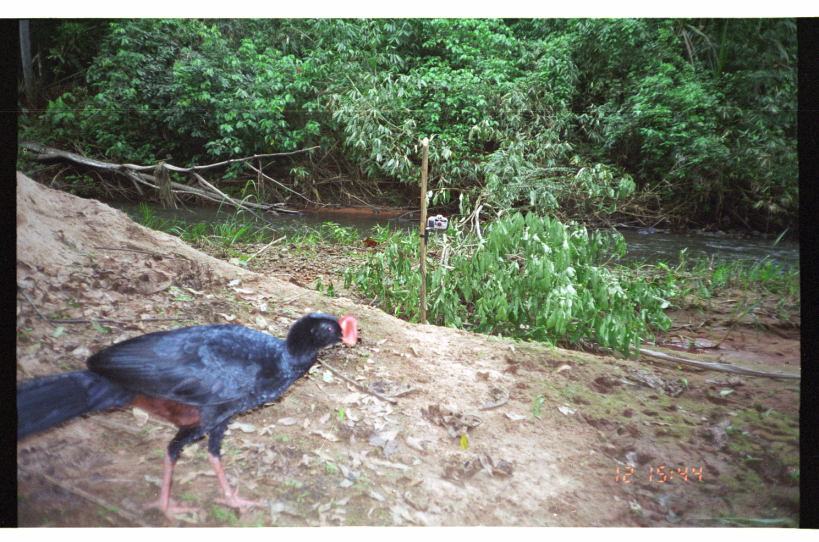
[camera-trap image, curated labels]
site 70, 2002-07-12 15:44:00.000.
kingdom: Animalia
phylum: Chordata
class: Aves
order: Galliformes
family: Cracidae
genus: Mitu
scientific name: Mitu tuberosum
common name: razor-billed curassow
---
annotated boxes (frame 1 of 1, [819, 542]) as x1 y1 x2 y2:
mitu tuberosum: 16 311 358 523